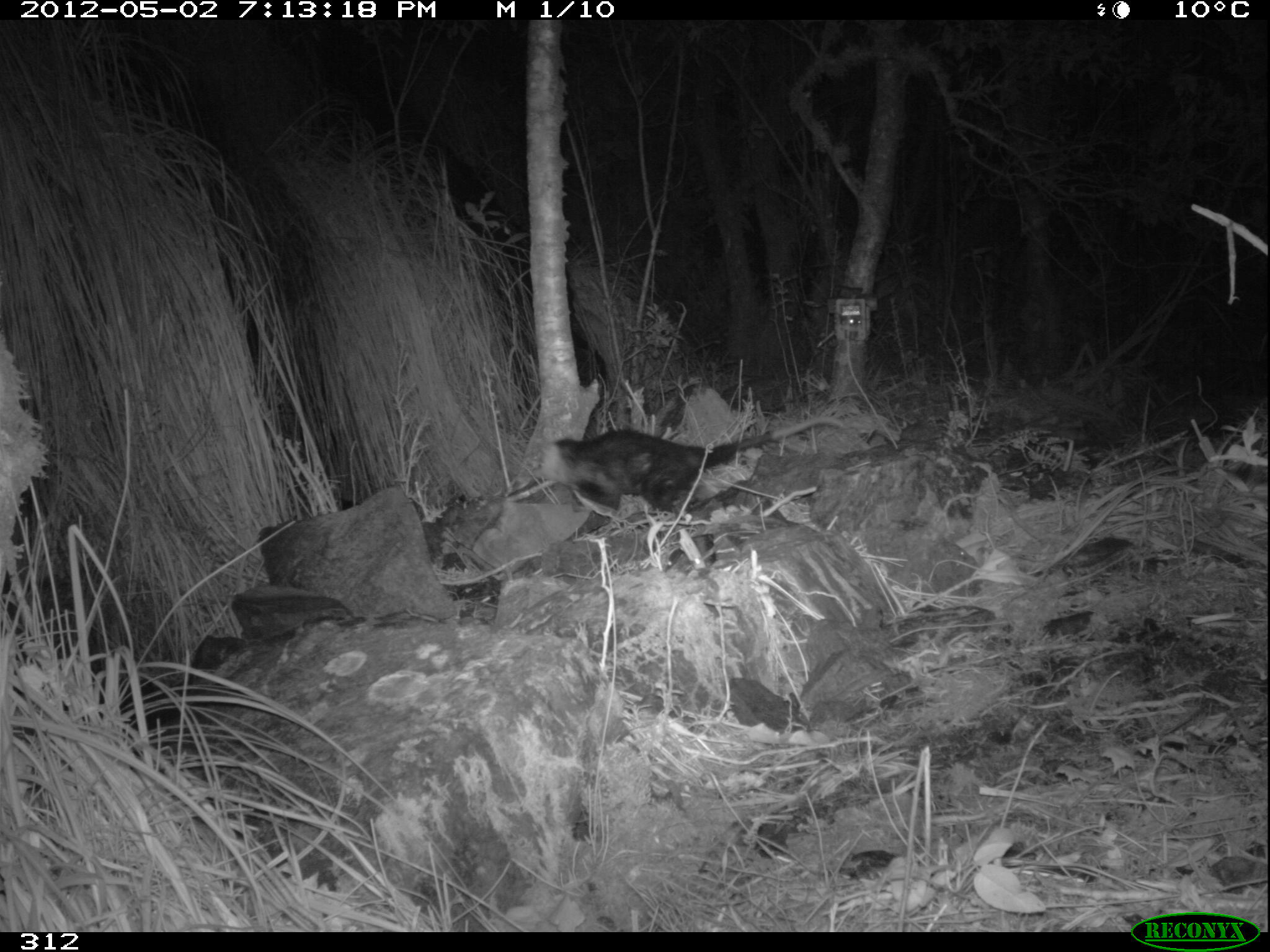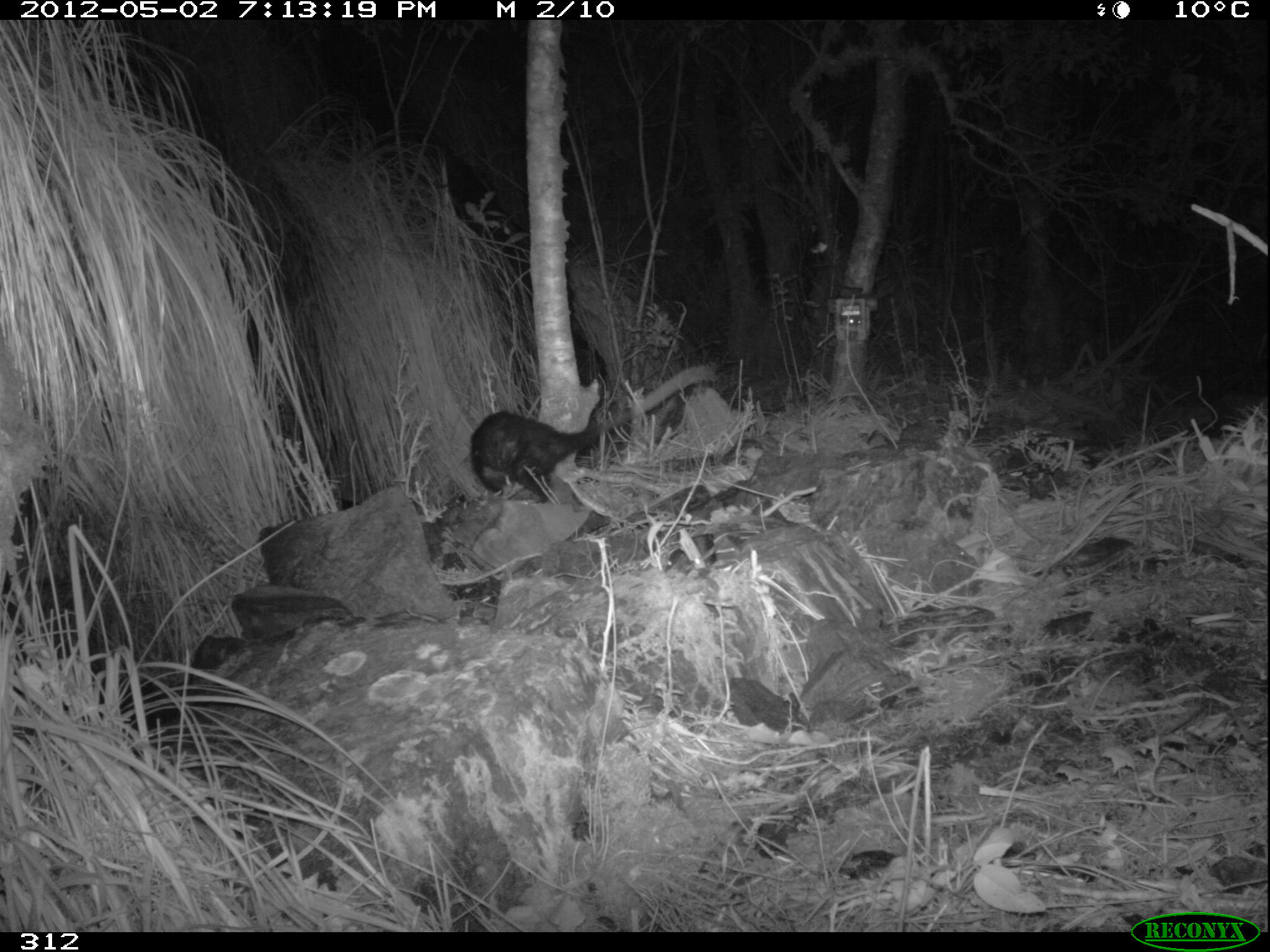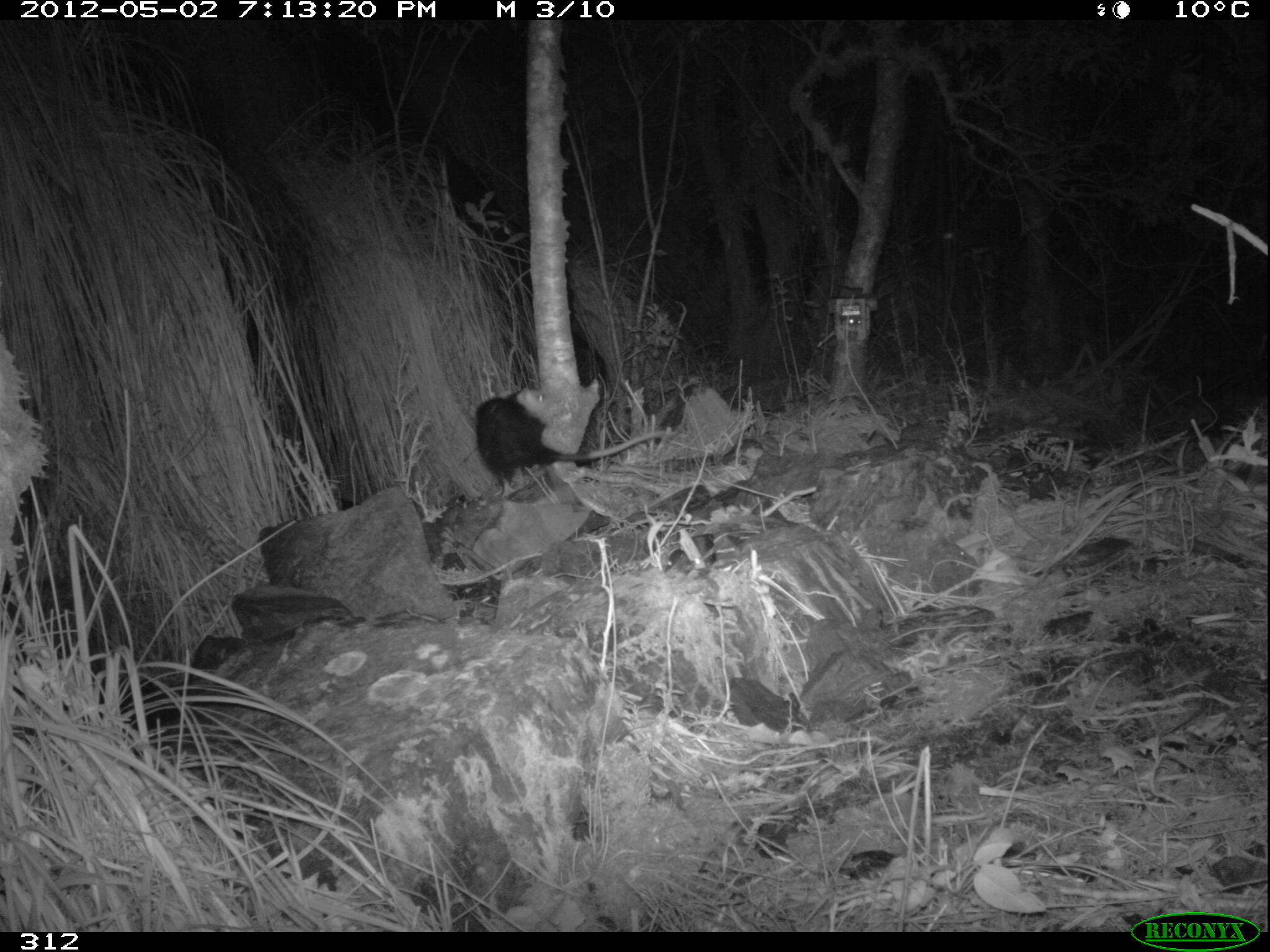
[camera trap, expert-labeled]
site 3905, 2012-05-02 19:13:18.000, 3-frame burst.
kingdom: Animalia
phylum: Chordata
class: Mammalia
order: Didelphimorphia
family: Didelphidae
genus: Didelphis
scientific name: Didelphis pernigra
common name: andean white-eared opossum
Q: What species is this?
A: Didelphis pernigra (andean white-eared opossum).